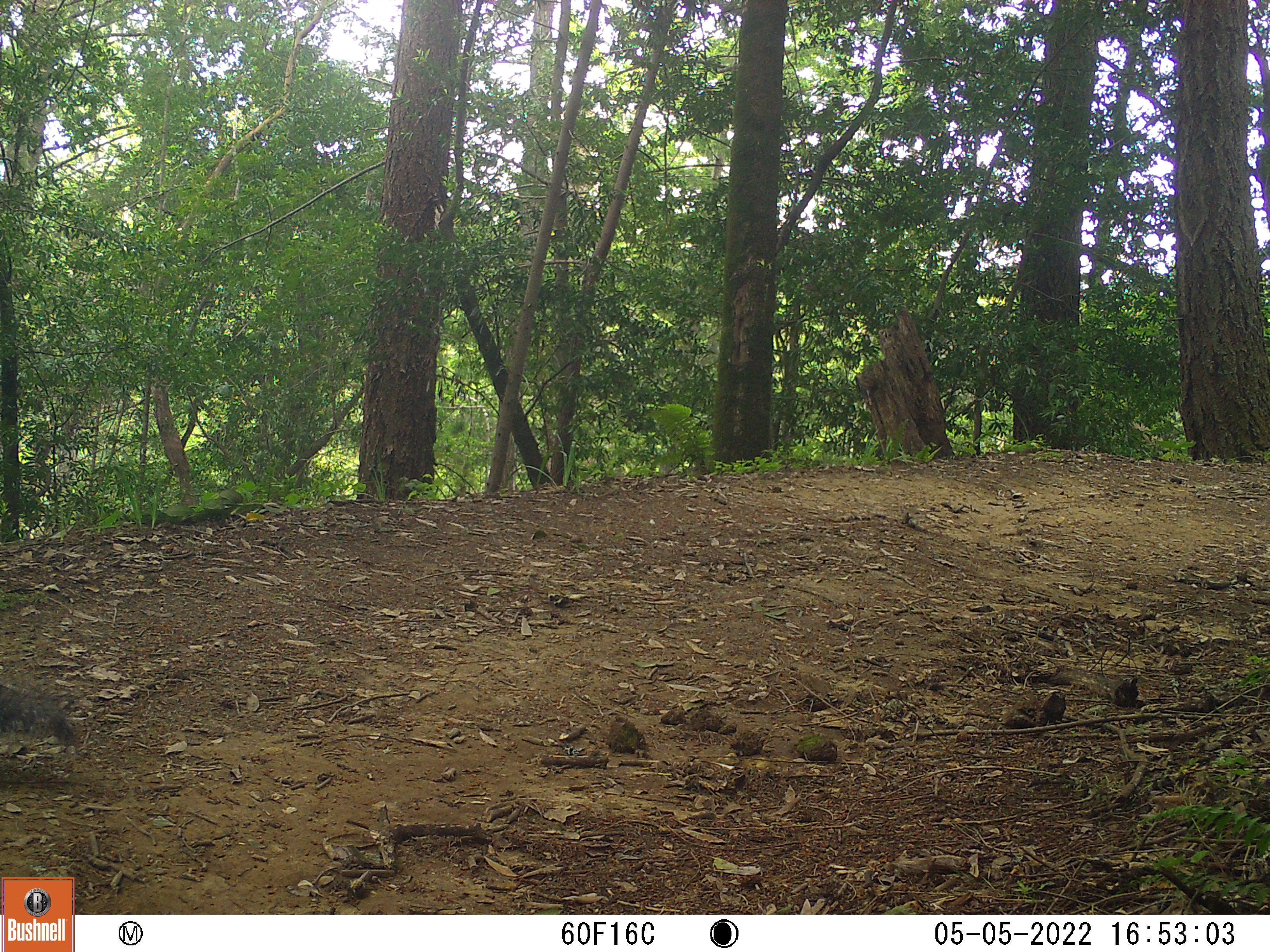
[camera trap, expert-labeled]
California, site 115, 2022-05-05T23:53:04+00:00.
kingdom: Animalia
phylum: Chordata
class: Mammalia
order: Rodentia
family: Sciuridae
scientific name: Sciuridae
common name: squirrel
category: unknown squirrel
Unknown squirrel (squirrel) (Sciuridae).